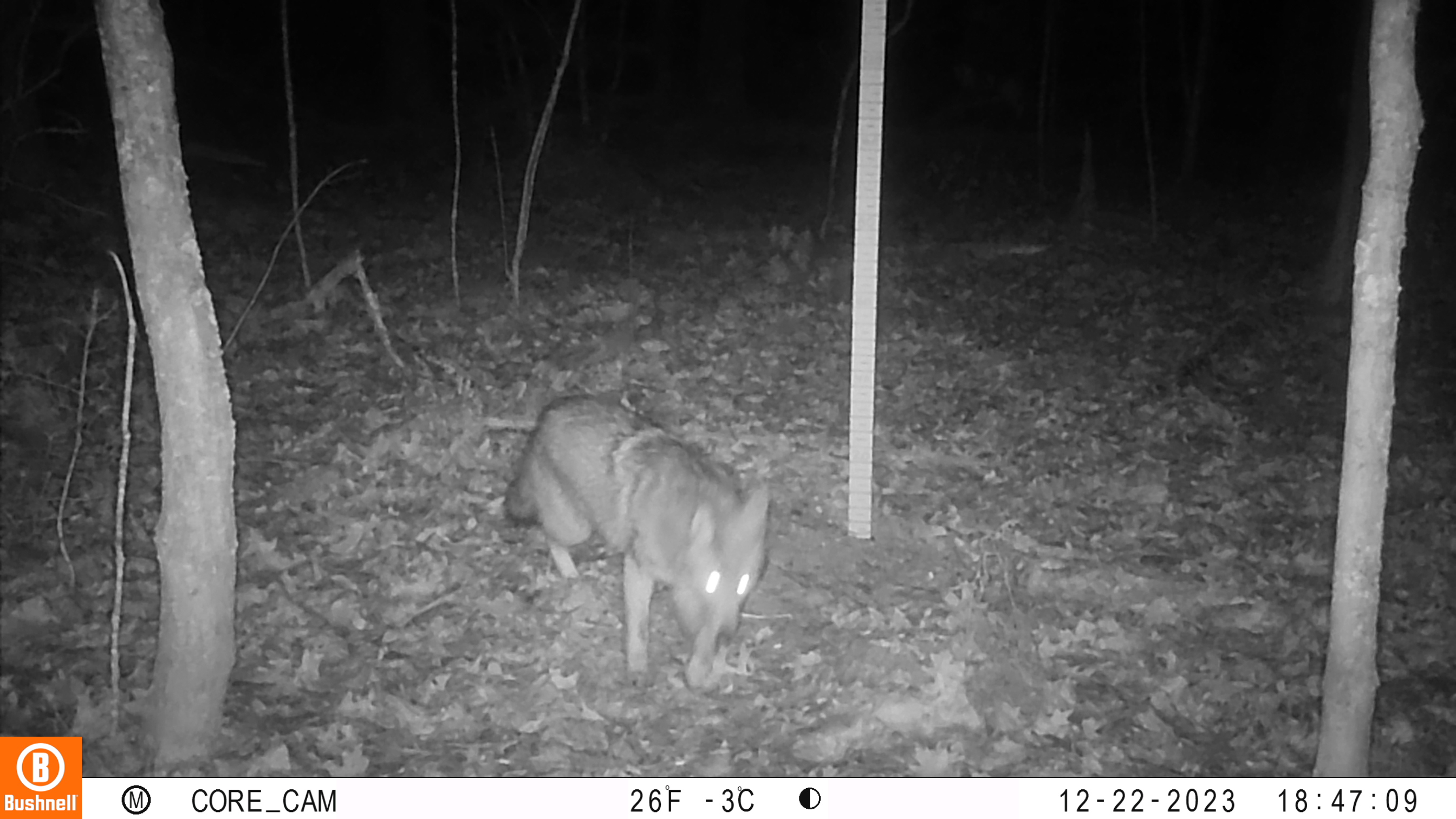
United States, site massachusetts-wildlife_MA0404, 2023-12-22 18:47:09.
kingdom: Animalia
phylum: Chordata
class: Mammalia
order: Carnivora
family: Canidae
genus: Canis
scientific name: Canis latrans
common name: coyote